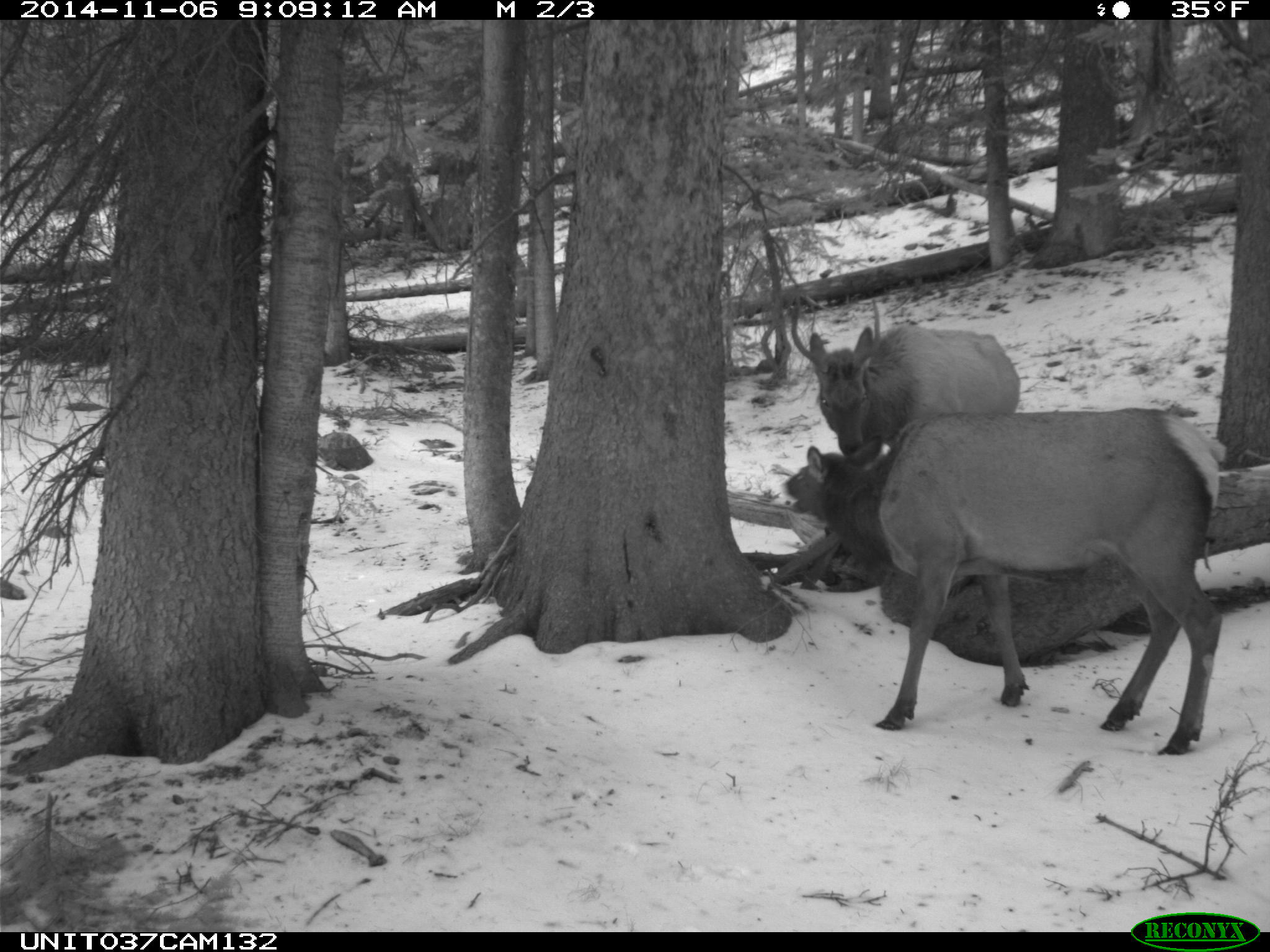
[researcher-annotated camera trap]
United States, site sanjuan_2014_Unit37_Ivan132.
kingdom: Animalia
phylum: Chordata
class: Mammalia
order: Artiodactyla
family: Cervidae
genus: Cervus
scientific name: Cervus elaphus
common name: red deer